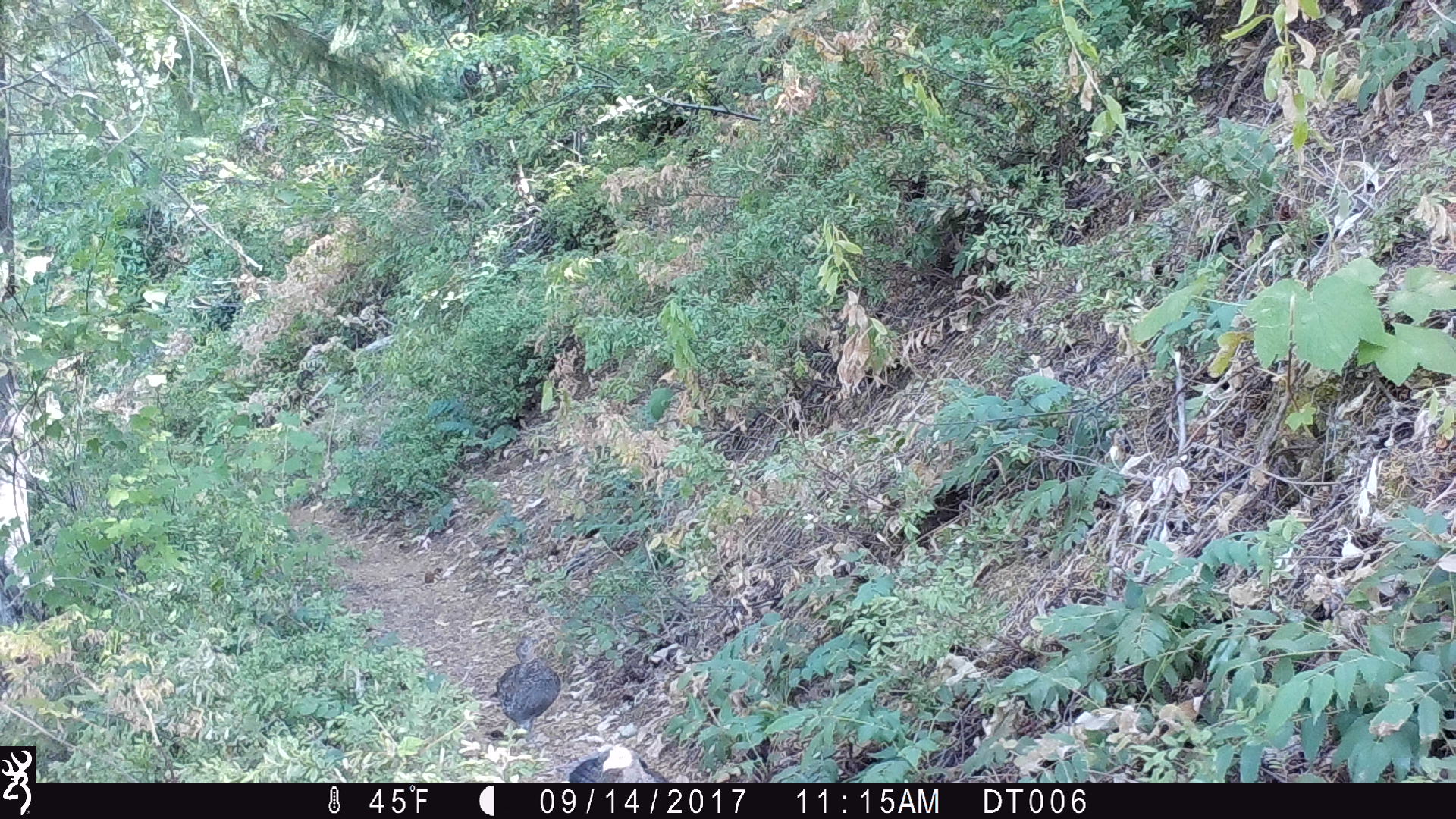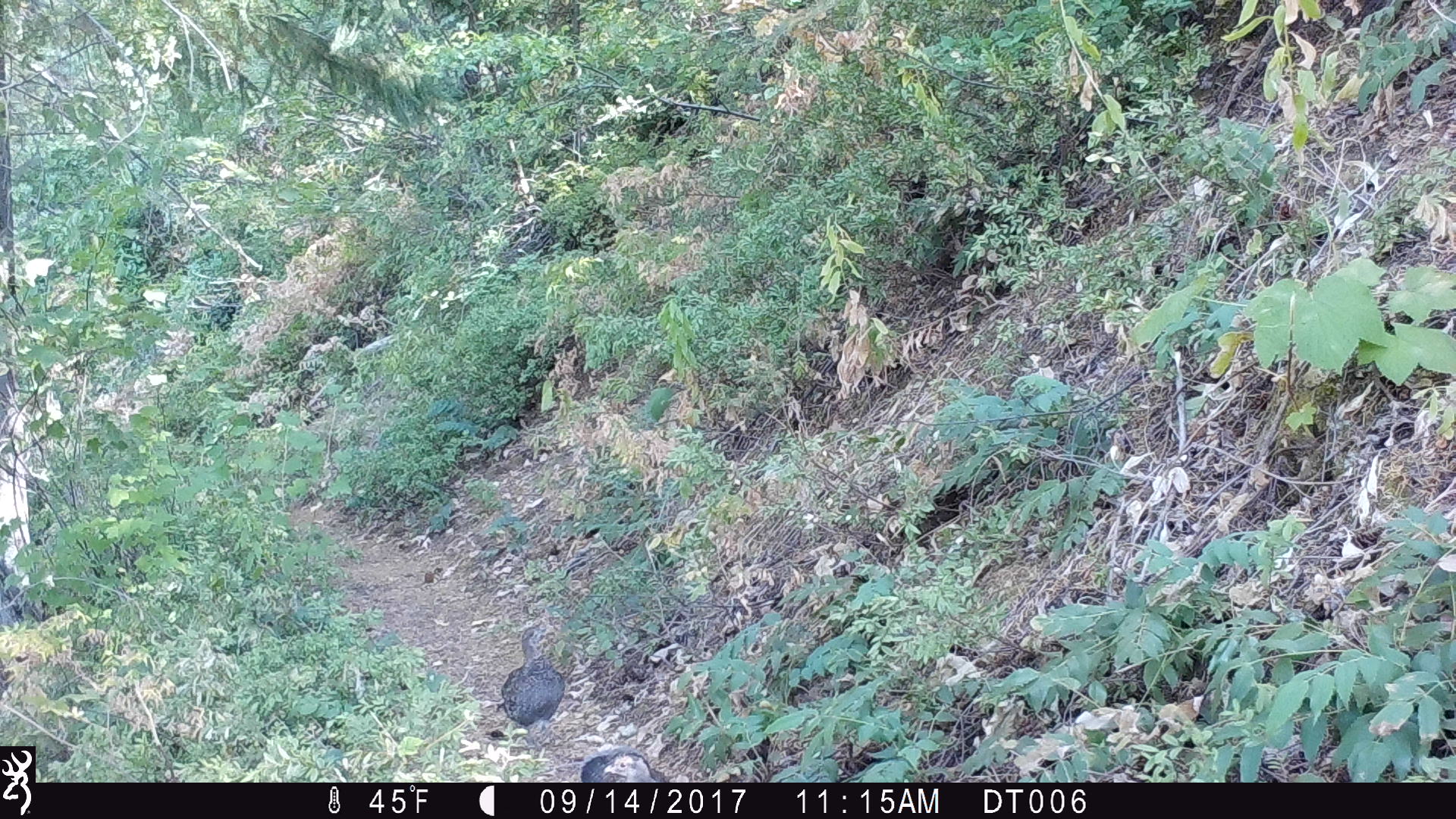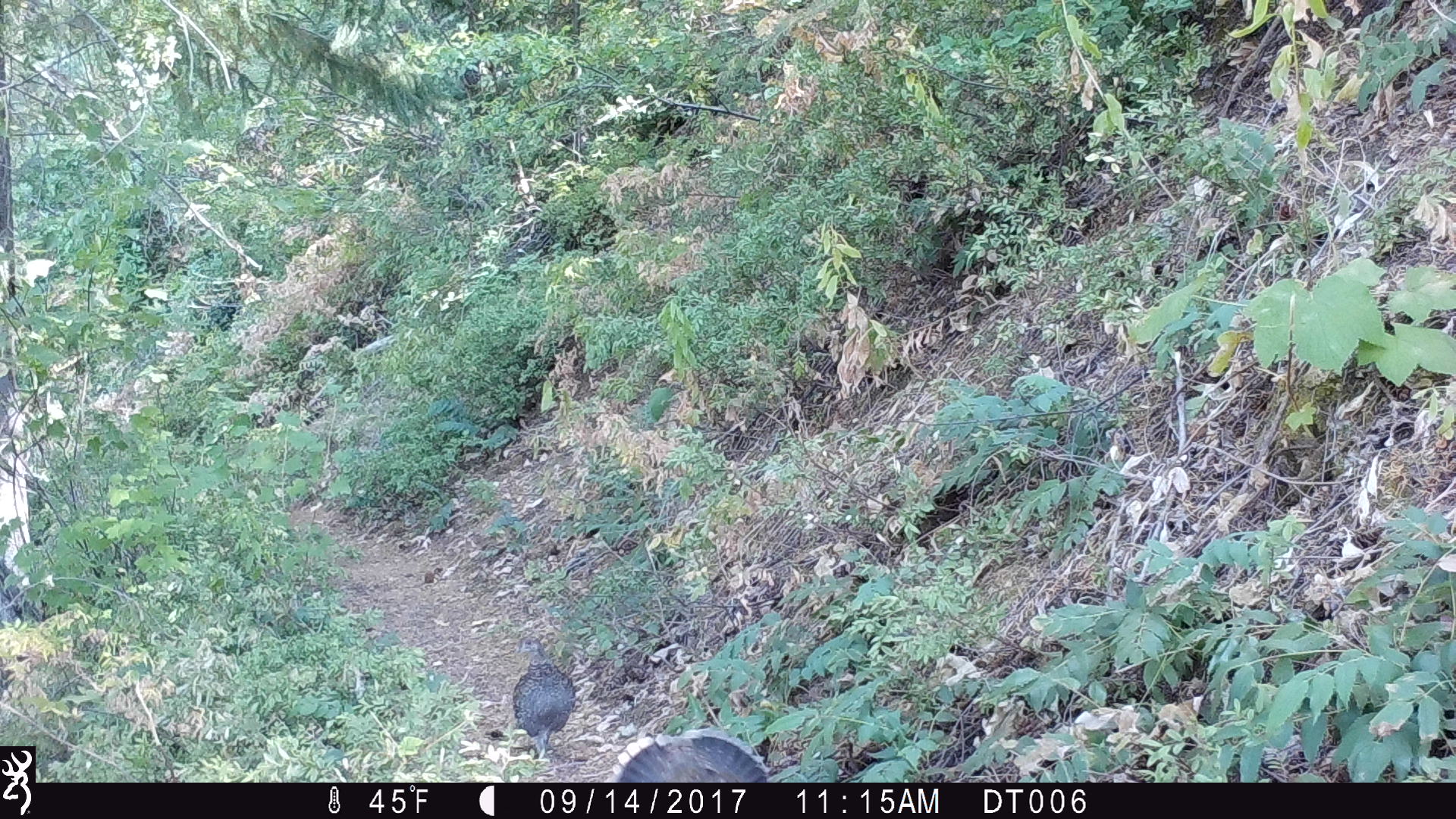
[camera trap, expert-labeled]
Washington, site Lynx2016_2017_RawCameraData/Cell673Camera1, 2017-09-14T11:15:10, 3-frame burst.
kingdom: Animalia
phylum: Chordata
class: Aves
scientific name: Aves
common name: birds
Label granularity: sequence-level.